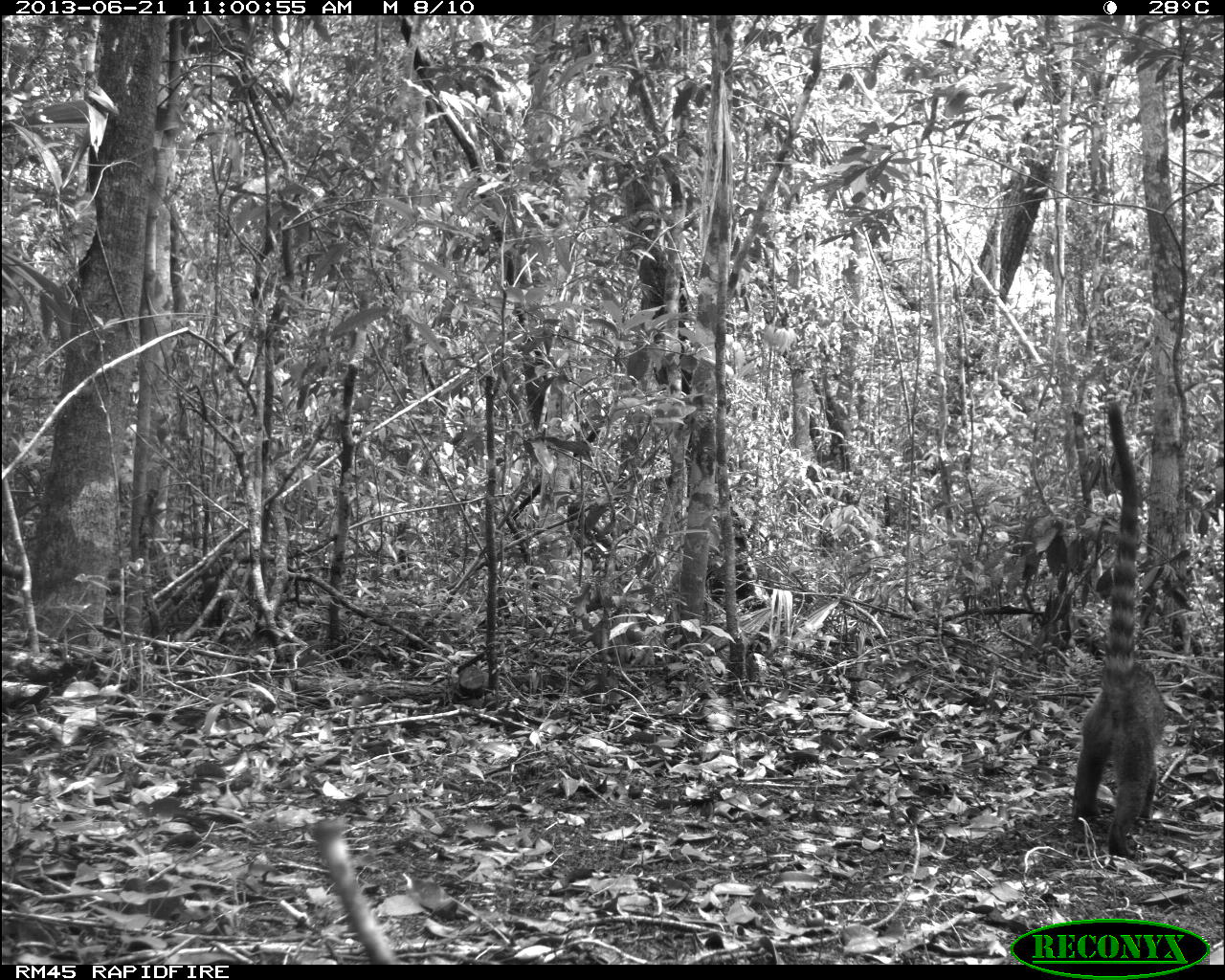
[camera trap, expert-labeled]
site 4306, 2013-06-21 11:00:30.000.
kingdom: Animalia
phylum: Chordata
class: Mammalia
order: Carnivora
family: Procyonidae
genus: Nasua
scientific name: Nasua narica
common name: white-nosed coati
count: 2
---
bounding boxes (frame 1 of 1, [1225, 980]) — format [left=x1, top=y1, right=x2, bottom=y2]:
nasua narica: [left=1066, top=393, right=1172, bottom=855]